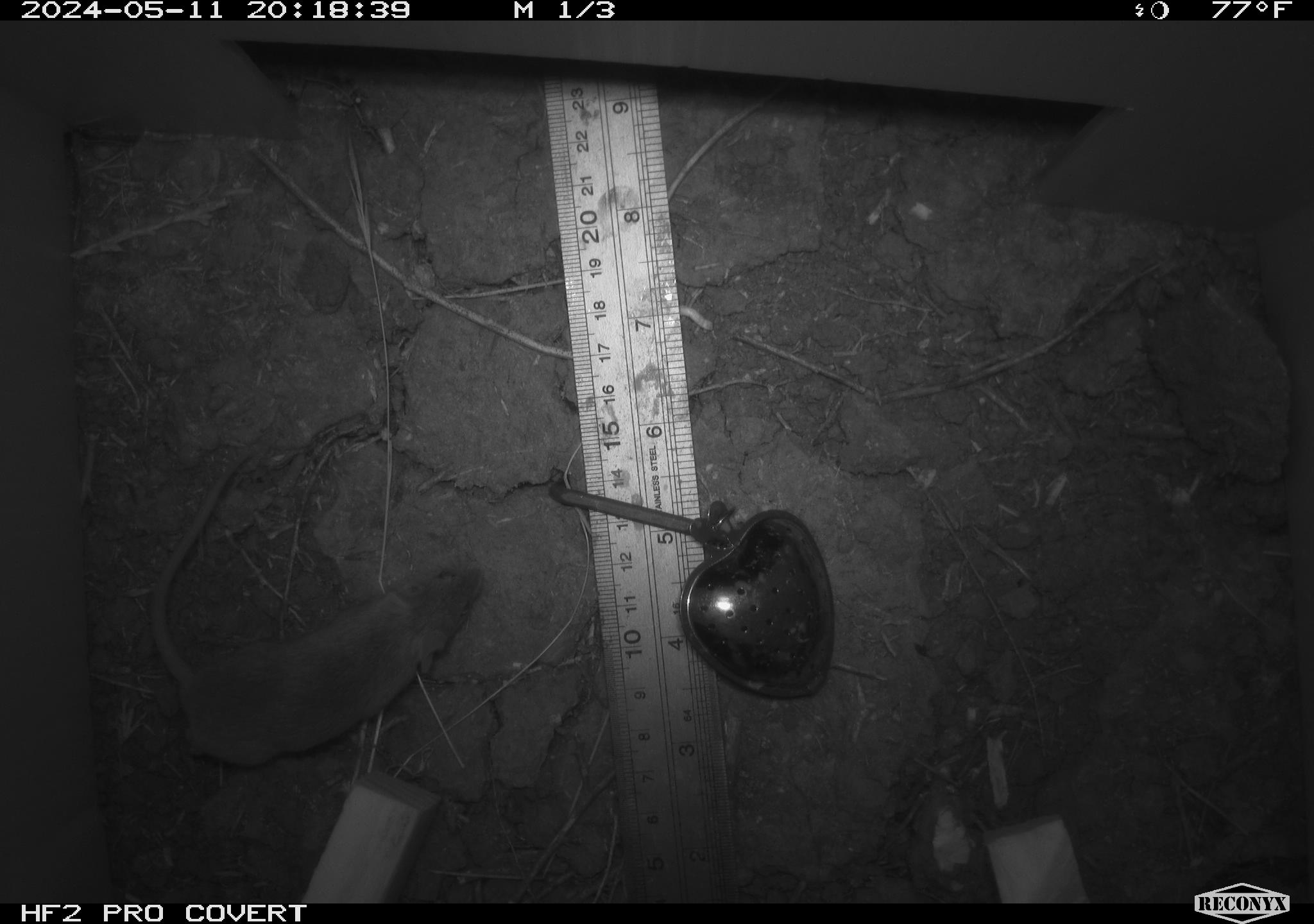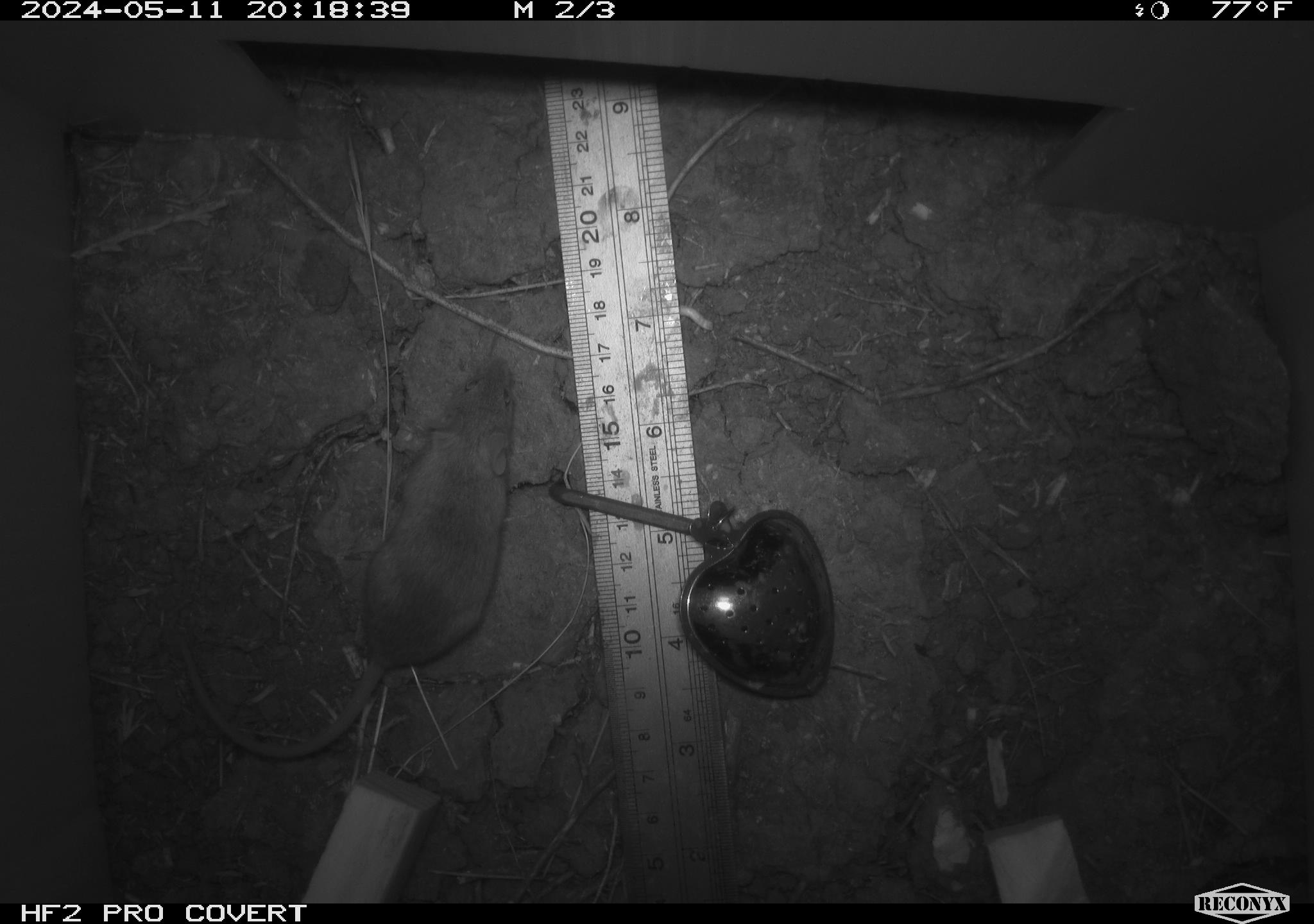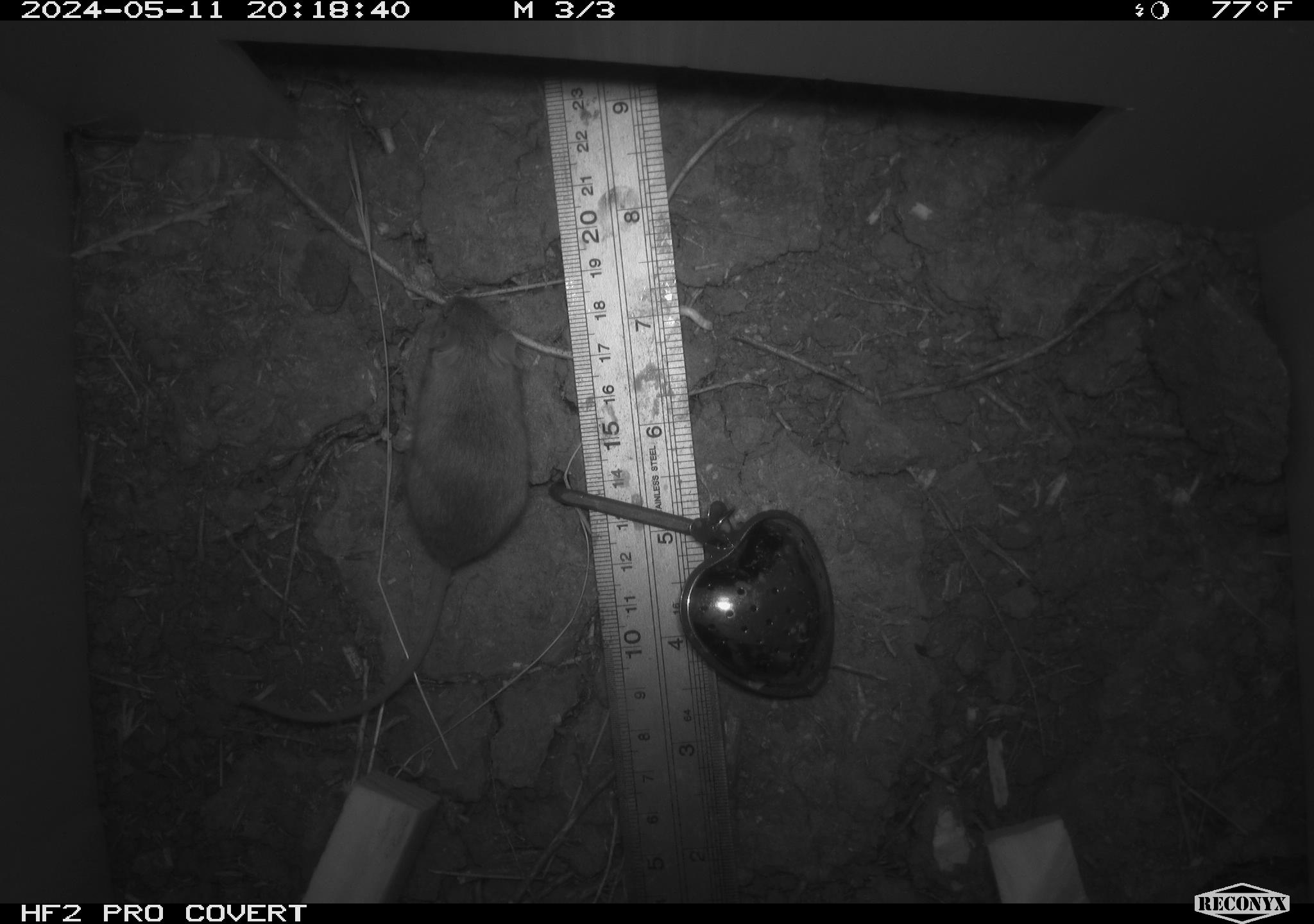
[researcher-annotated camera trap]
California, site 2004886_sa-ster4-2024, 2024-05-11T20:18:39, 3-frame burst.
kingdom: Animalia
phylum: Chordata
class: Mammalia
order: Rodentia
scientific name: Rodentia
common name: mouse species